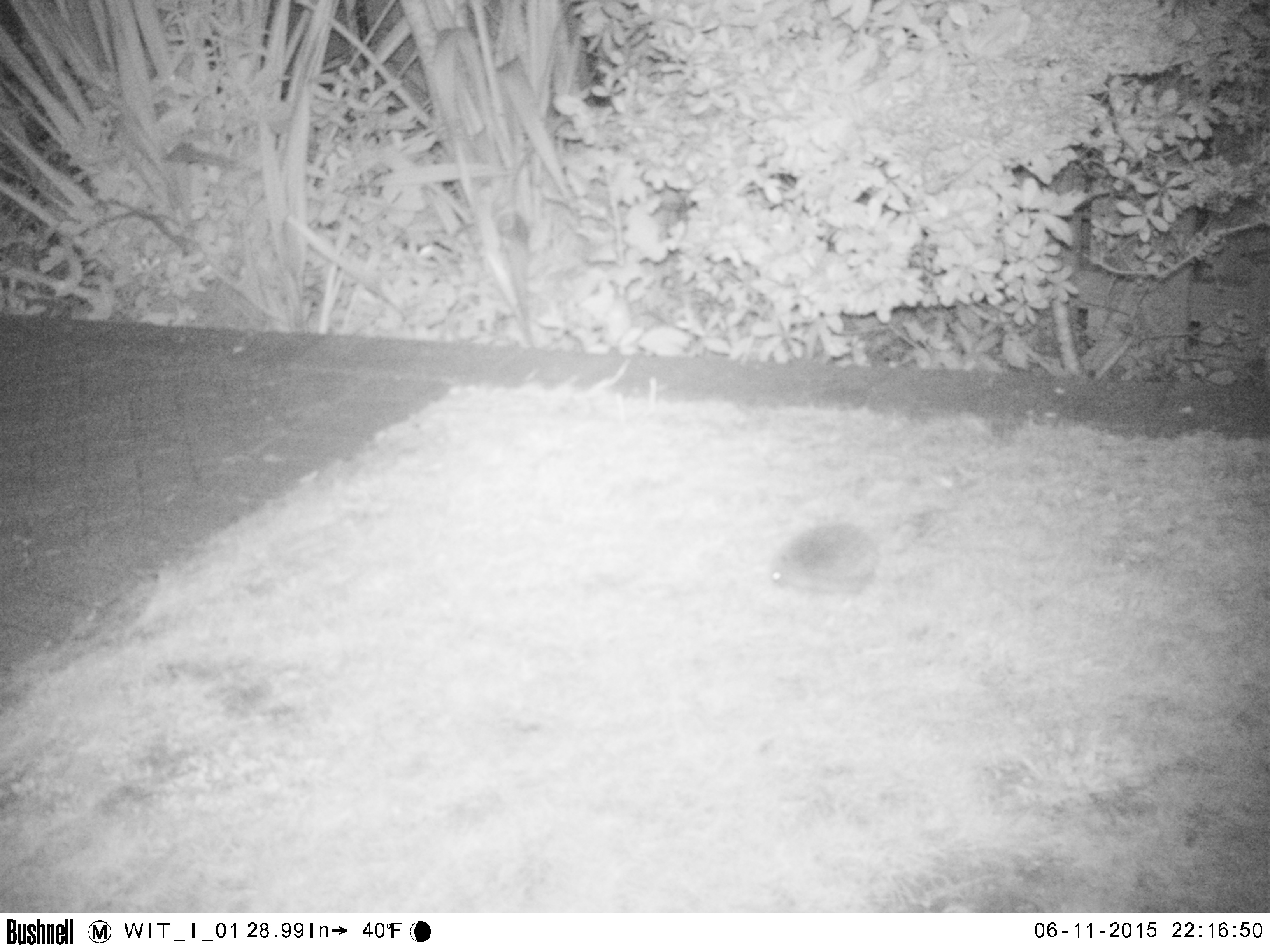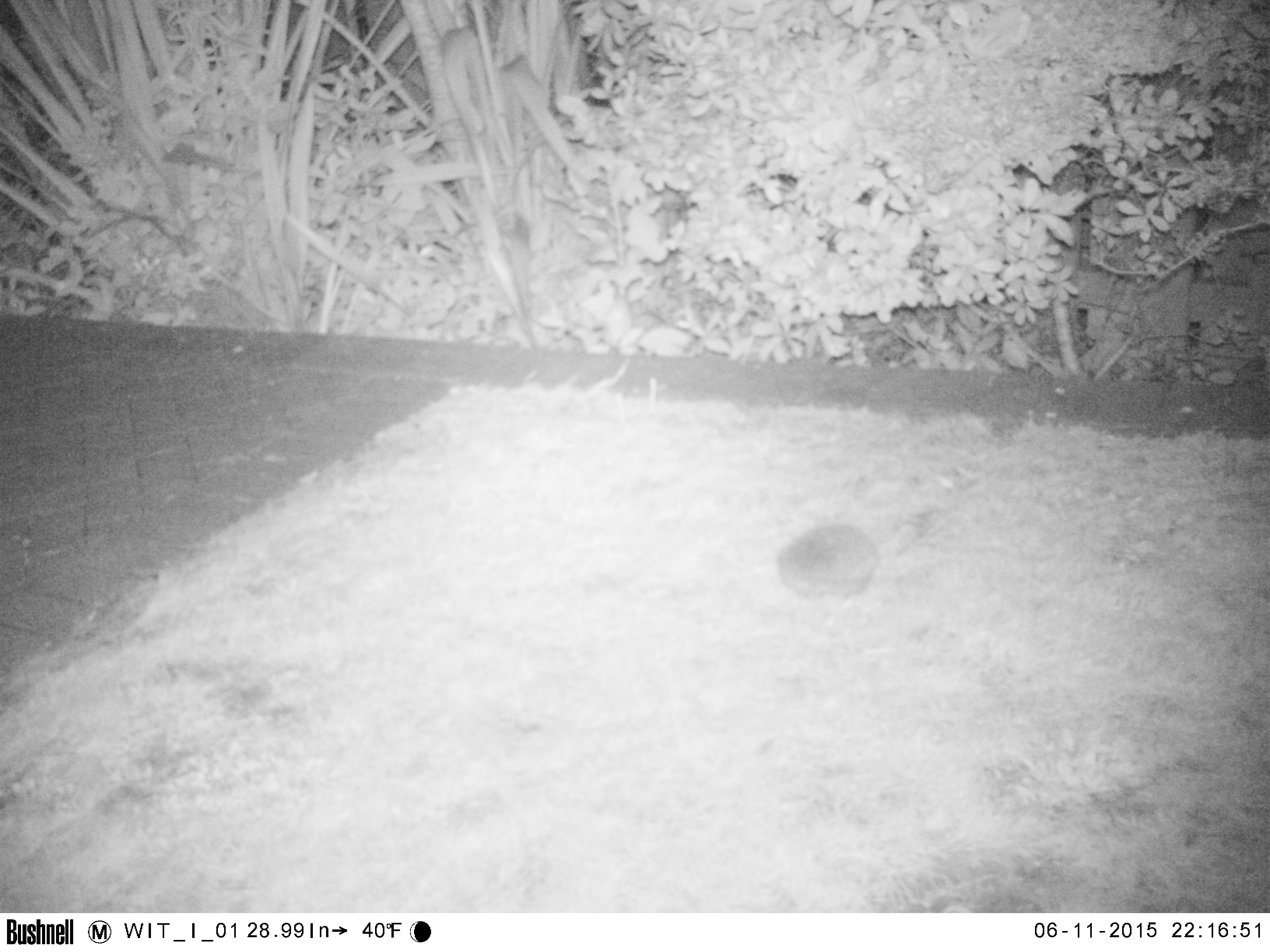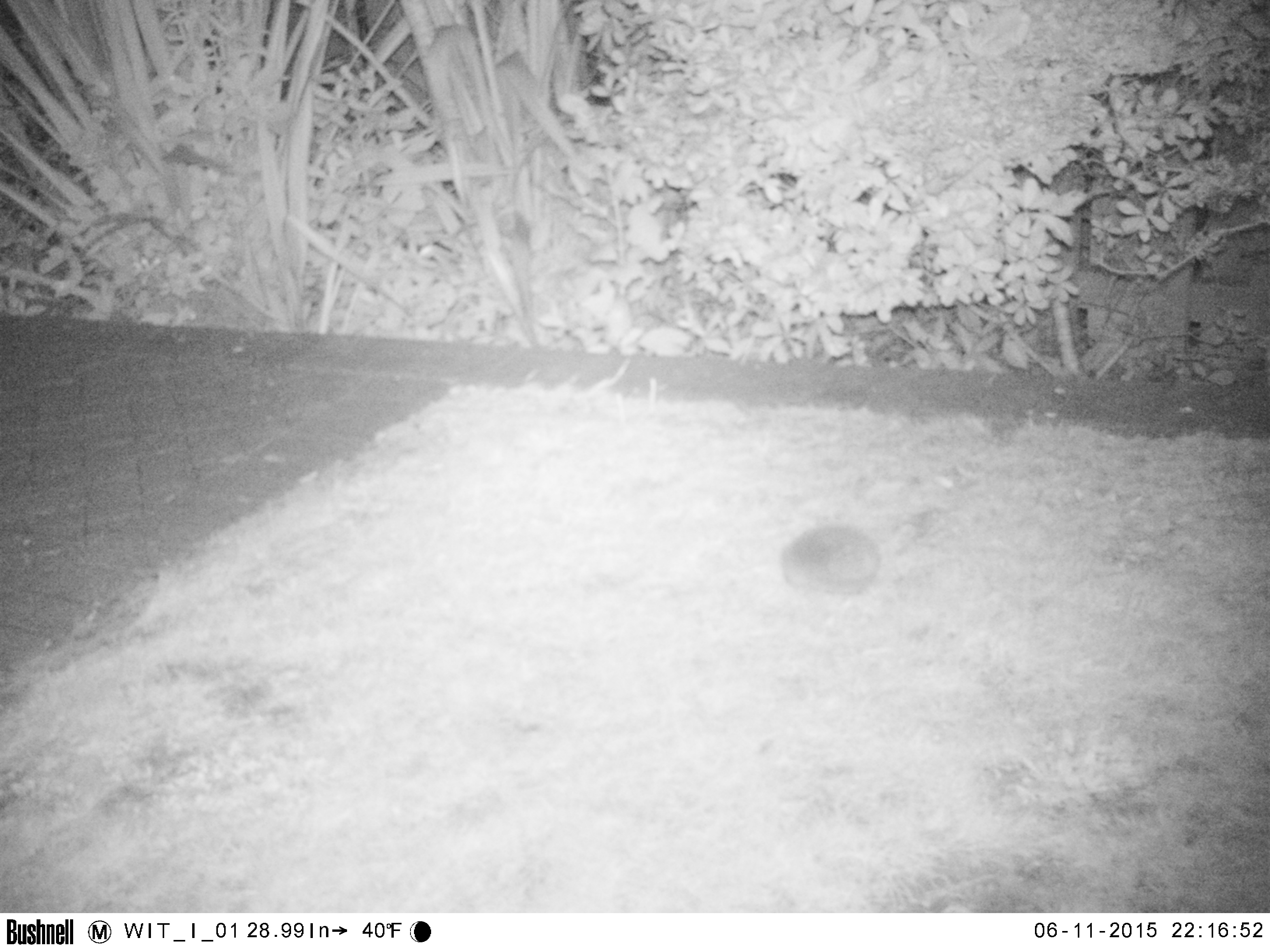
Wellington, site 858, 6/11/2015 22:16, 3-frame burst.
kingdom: Animalia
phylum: Chordata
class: Mammalia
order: Eulipotyphla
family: Erinaceidae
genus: Erinaceus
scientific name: Erinaceus europaeus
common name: hedgehog